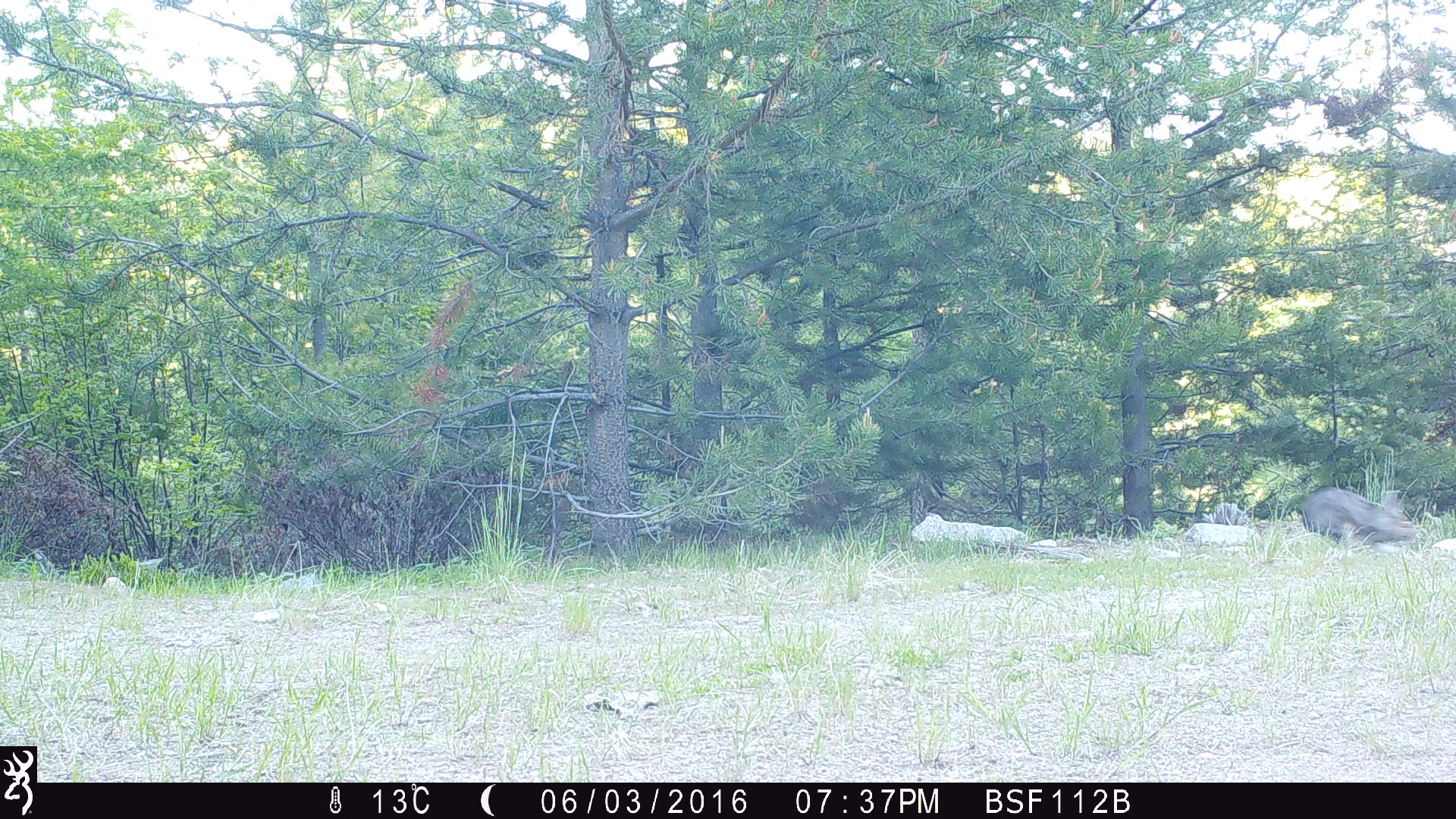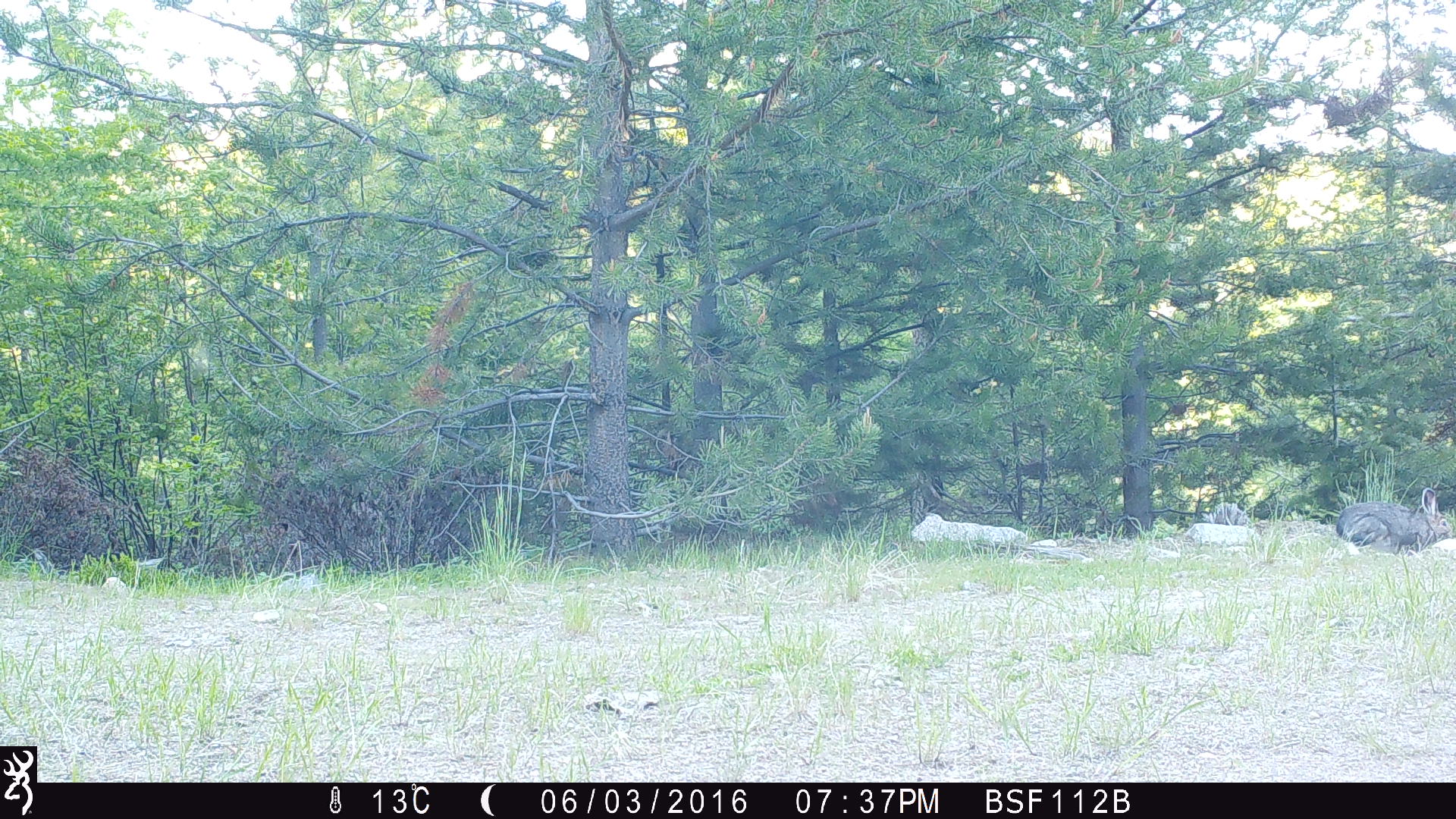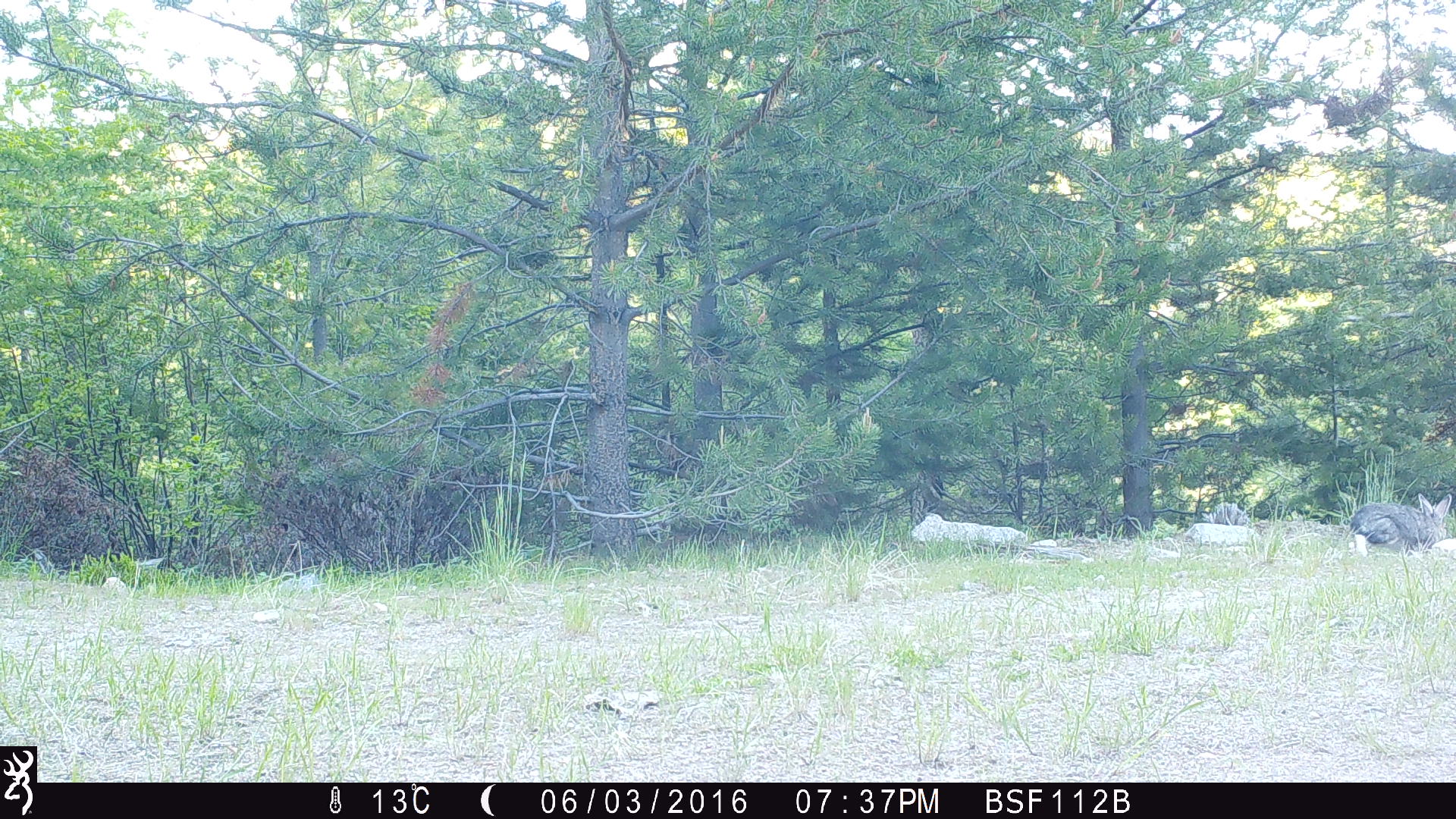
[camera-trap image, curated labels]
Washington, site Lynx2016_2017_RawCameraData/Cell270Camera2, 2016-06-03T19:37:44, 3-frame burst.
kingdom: Animalia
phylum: Chordata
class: Mammalia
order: Lagomorpha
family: Leporidae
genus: Lepus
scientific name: Lepus americanus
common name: snowshoe hare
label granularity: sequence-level